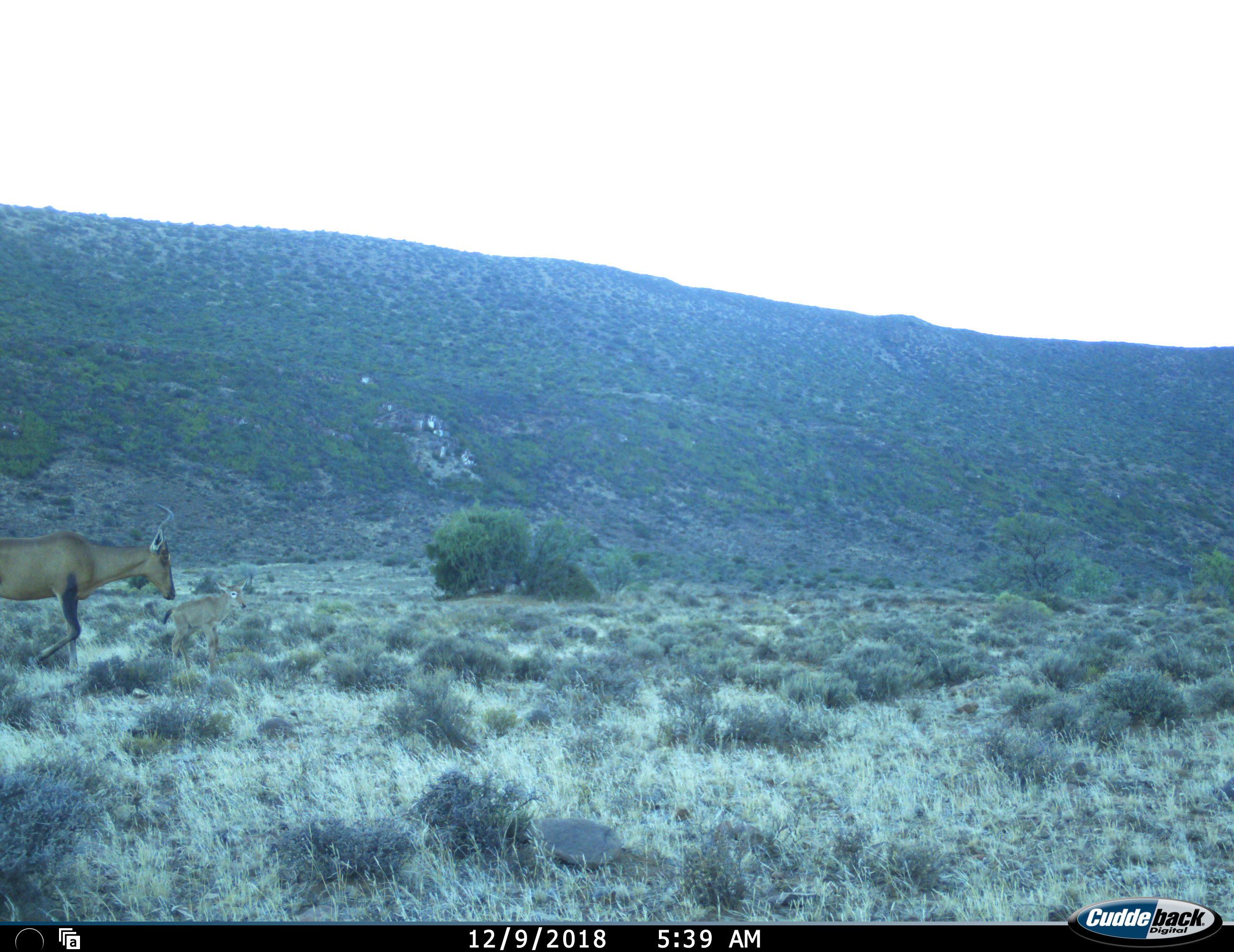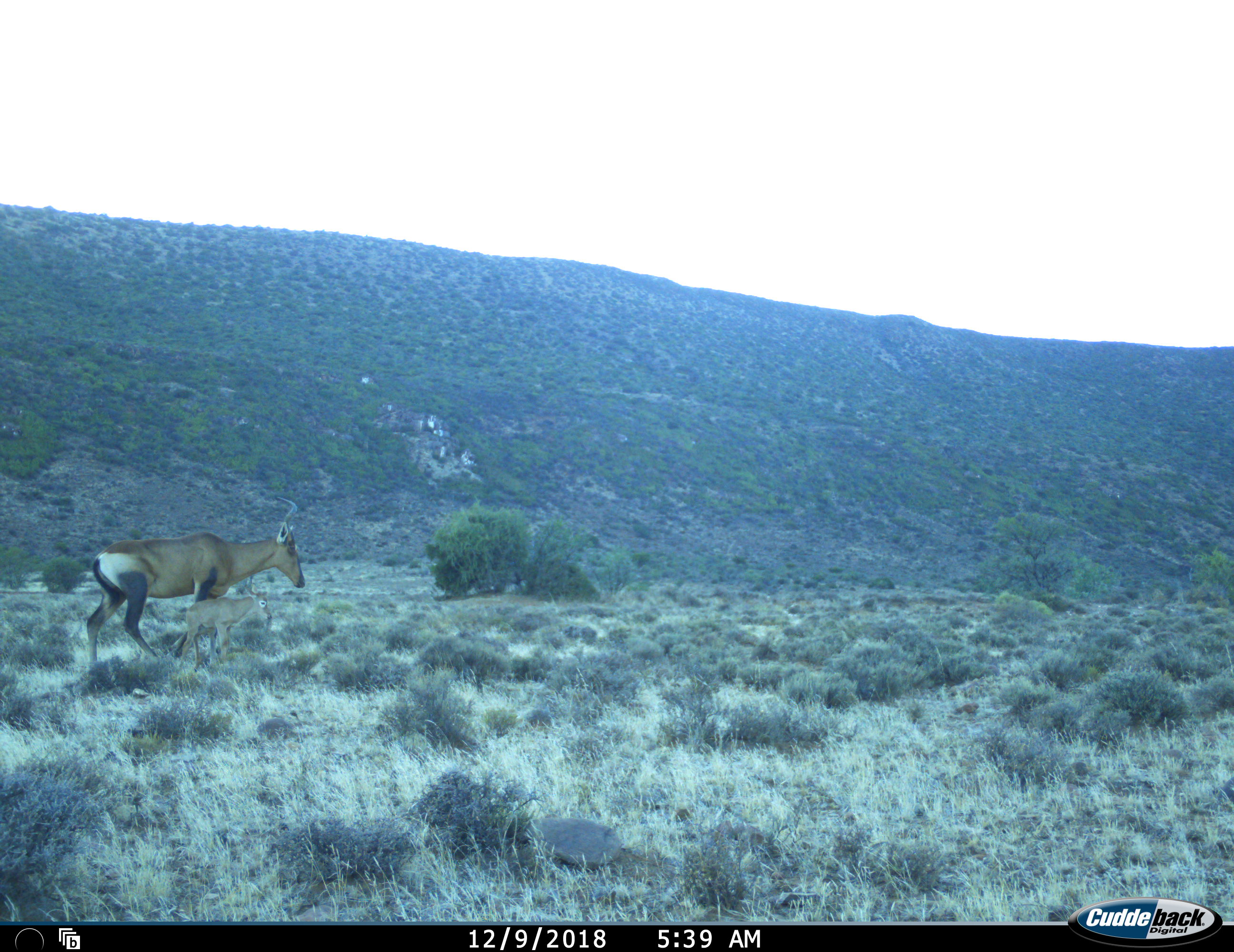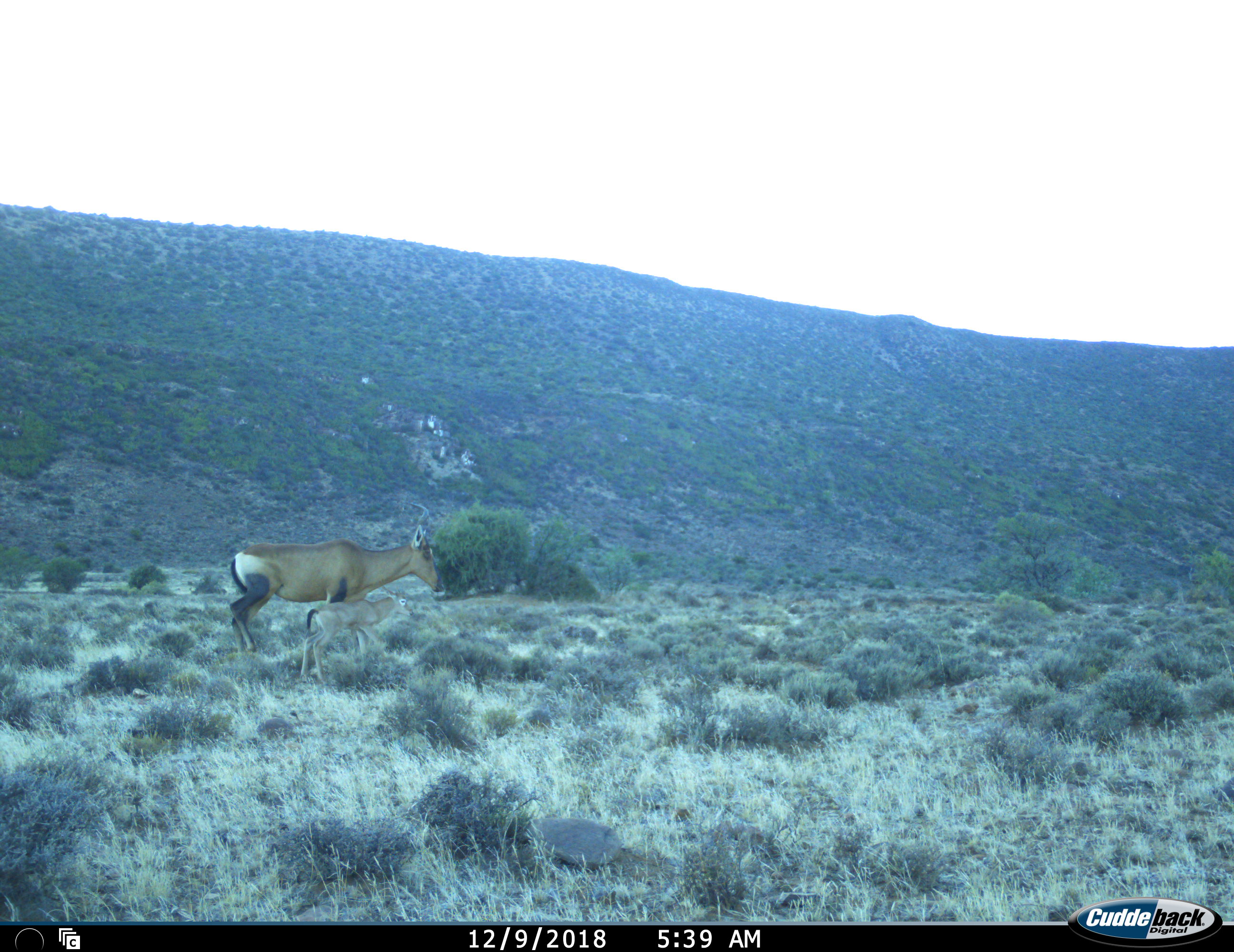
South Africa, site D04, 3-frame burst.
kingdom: Animalia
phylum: Chordata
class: Mammalia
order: Artiodactyla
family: Bovidae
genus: Alcelaphus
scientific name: Alcelaphus buselaphus caama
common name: red hartebeest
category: hartebeestred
Hartebeestred (red hartebeest) (Alcelaphus buselaphus caama), count 2. Behavior (volunteer vote fractions): standing 25%, resting 0%, moving 100%, interacting 0%. Young present (vote fraction): 75%. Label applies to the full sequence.